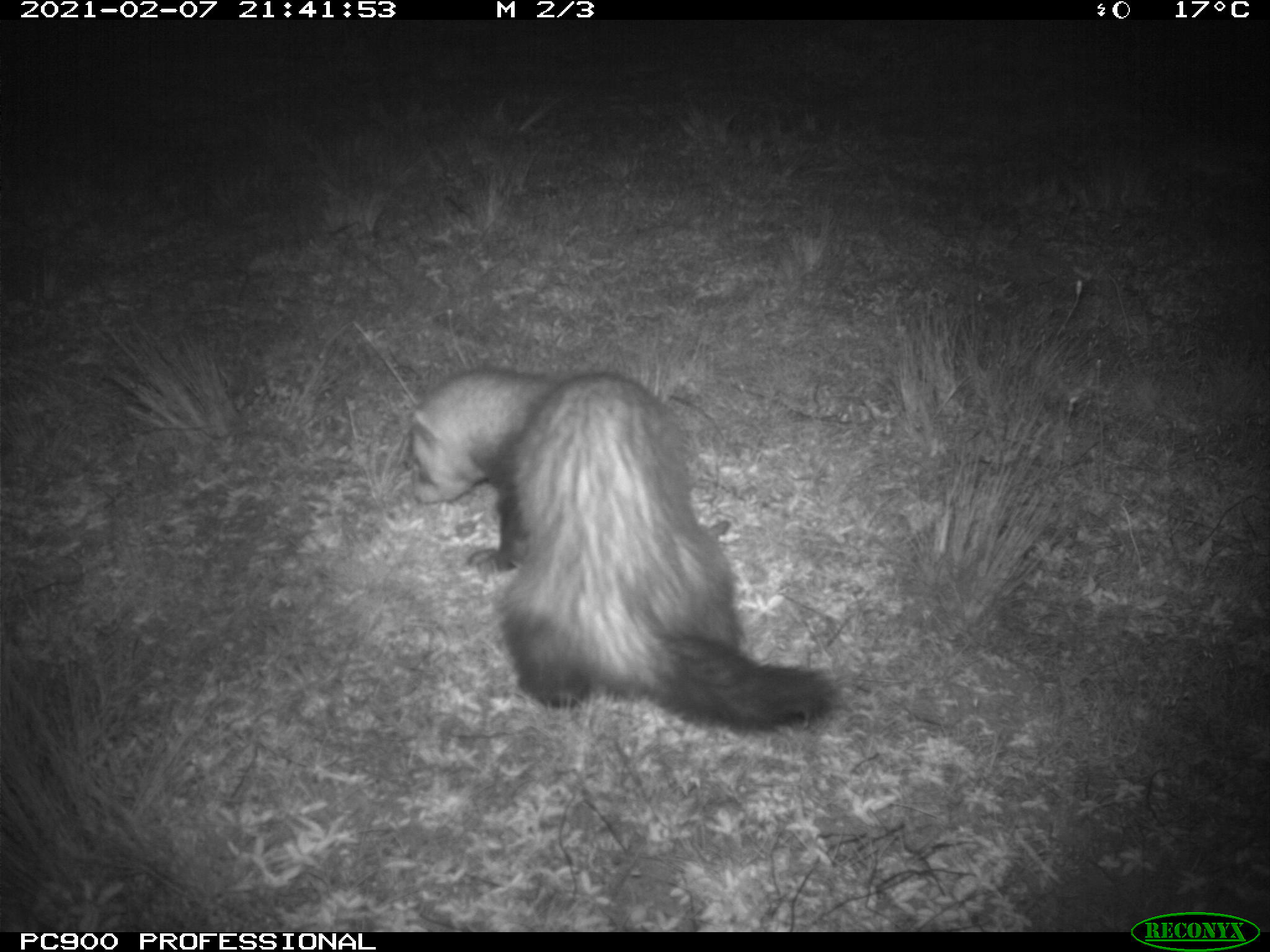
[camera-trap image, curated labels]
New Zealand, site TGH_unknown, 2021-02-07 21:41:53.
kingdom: Animalia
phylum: Chordata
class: Mammalia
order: Carnivora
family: Mustelidae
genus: Mustela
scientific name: Mustela furo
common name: ferret